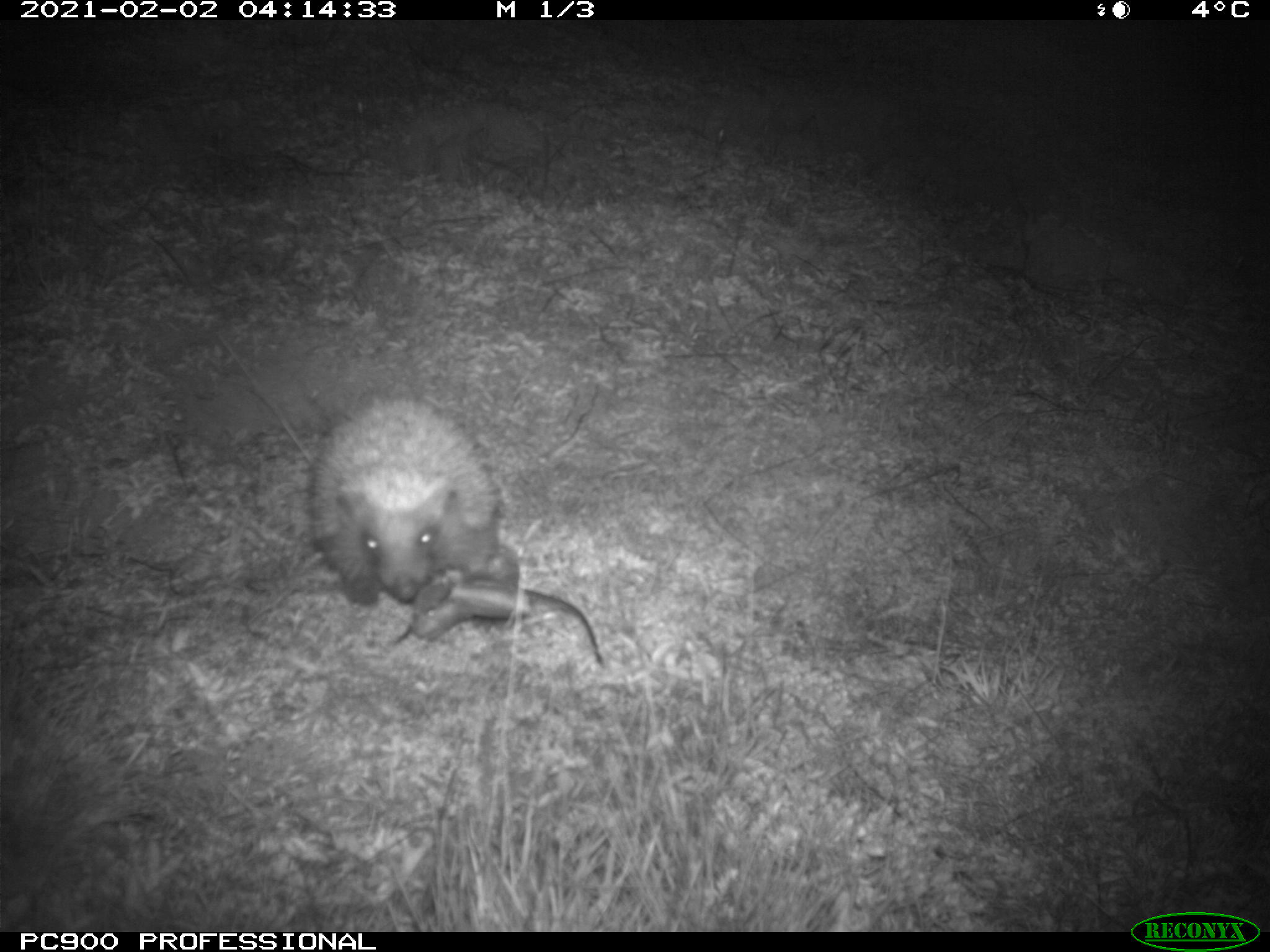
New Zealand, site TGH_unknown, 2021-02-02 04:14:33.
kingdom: Animalia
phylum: Chordata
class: Mammalia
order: Eulipotyphla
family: Erinaceidae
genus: Erinaceus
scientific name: Erinaceus europaeus europaeus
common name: european hedgehog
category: hedgehog